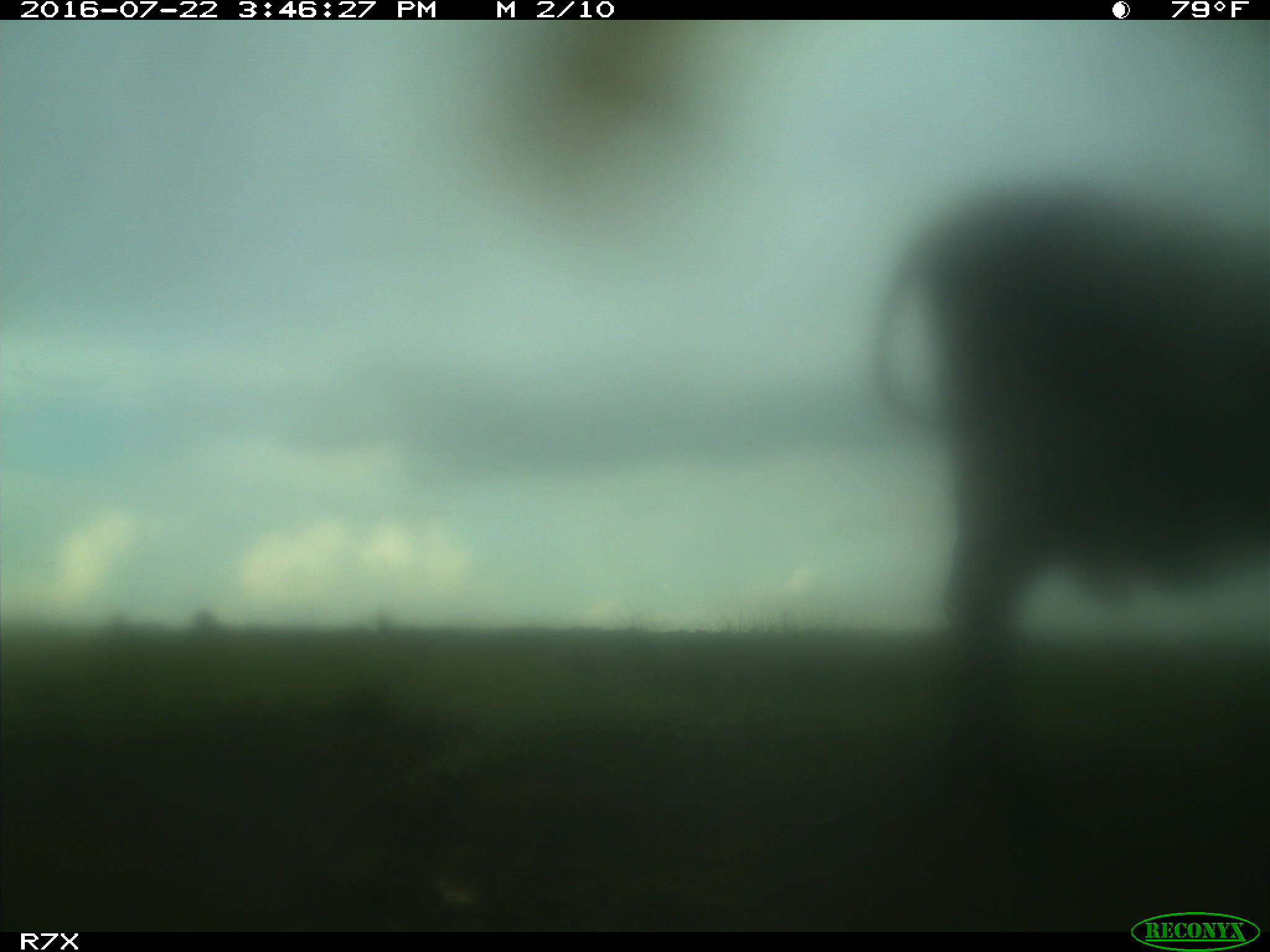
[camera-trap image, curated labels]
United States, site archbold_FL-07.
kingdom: Animalia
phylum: Chordata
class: Mammalia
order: Artiodactyla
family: Bovidae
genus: Bos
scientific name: Bos taurus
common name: domestic cow